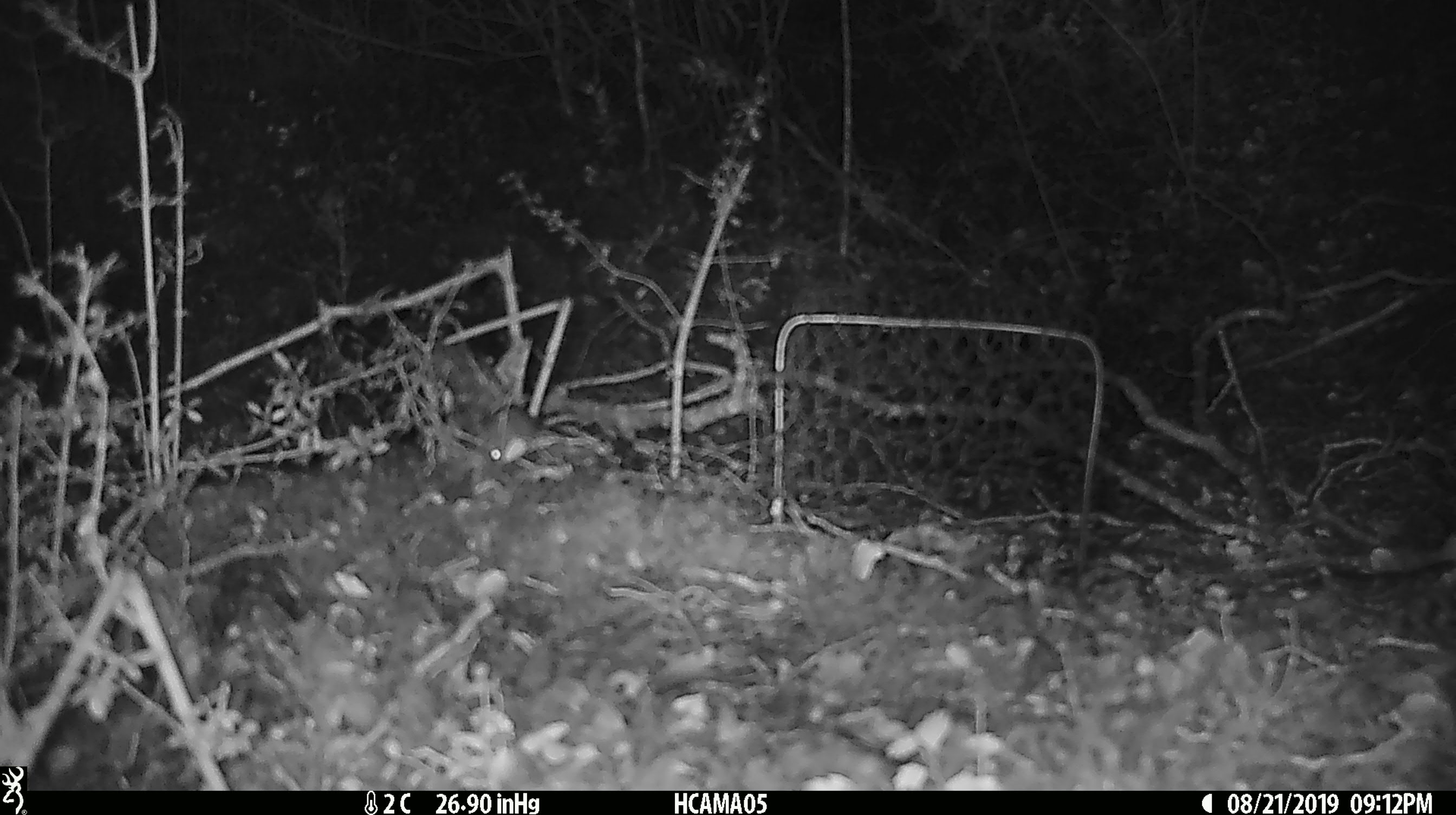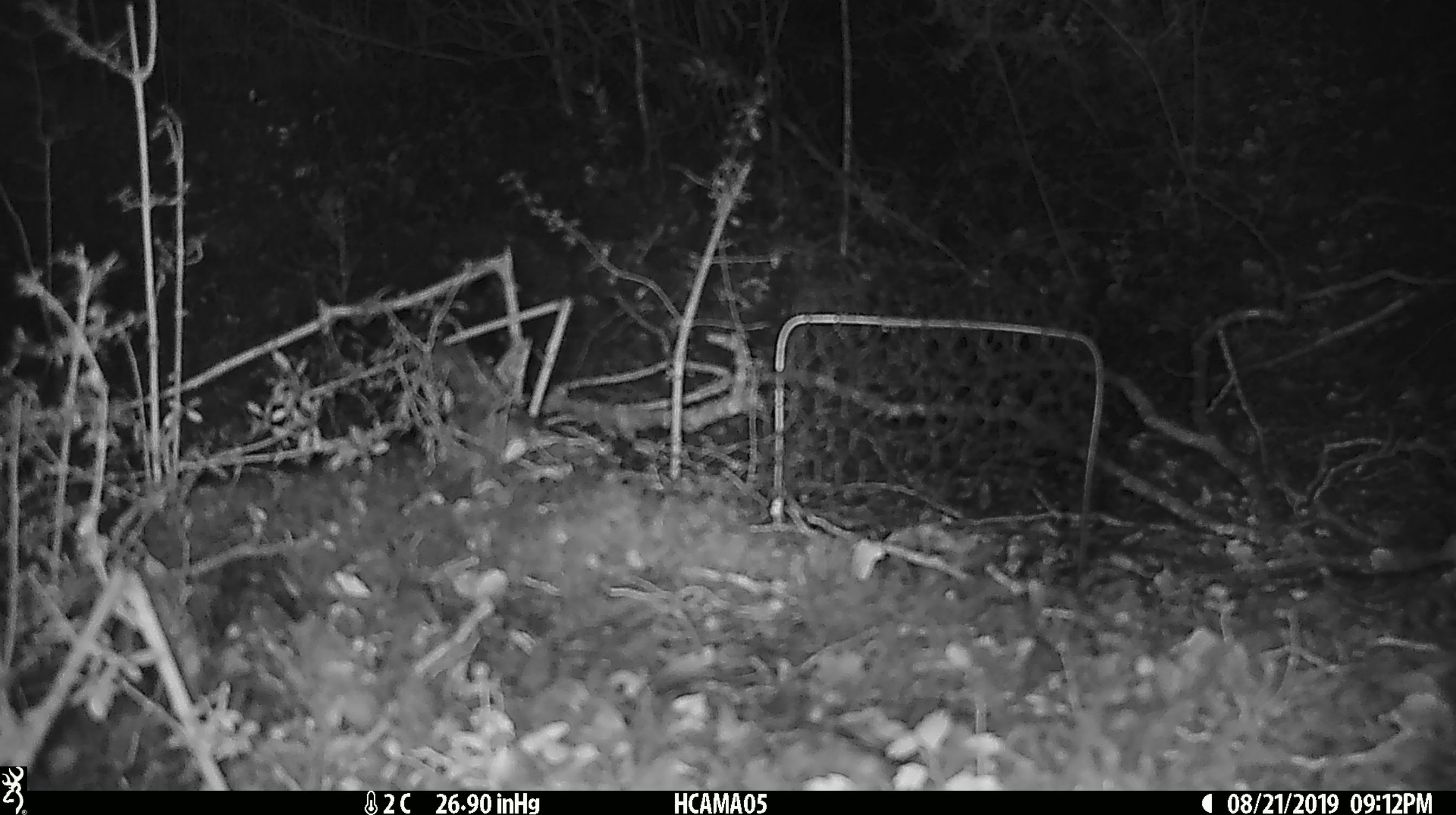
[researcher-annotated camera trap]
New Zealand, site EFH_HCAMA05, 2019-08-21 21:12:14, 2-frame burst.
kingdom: Animalia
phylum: Chordata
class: Mammalia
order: Rodentia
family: Muridae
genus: Mus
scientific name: Mus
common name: mouse